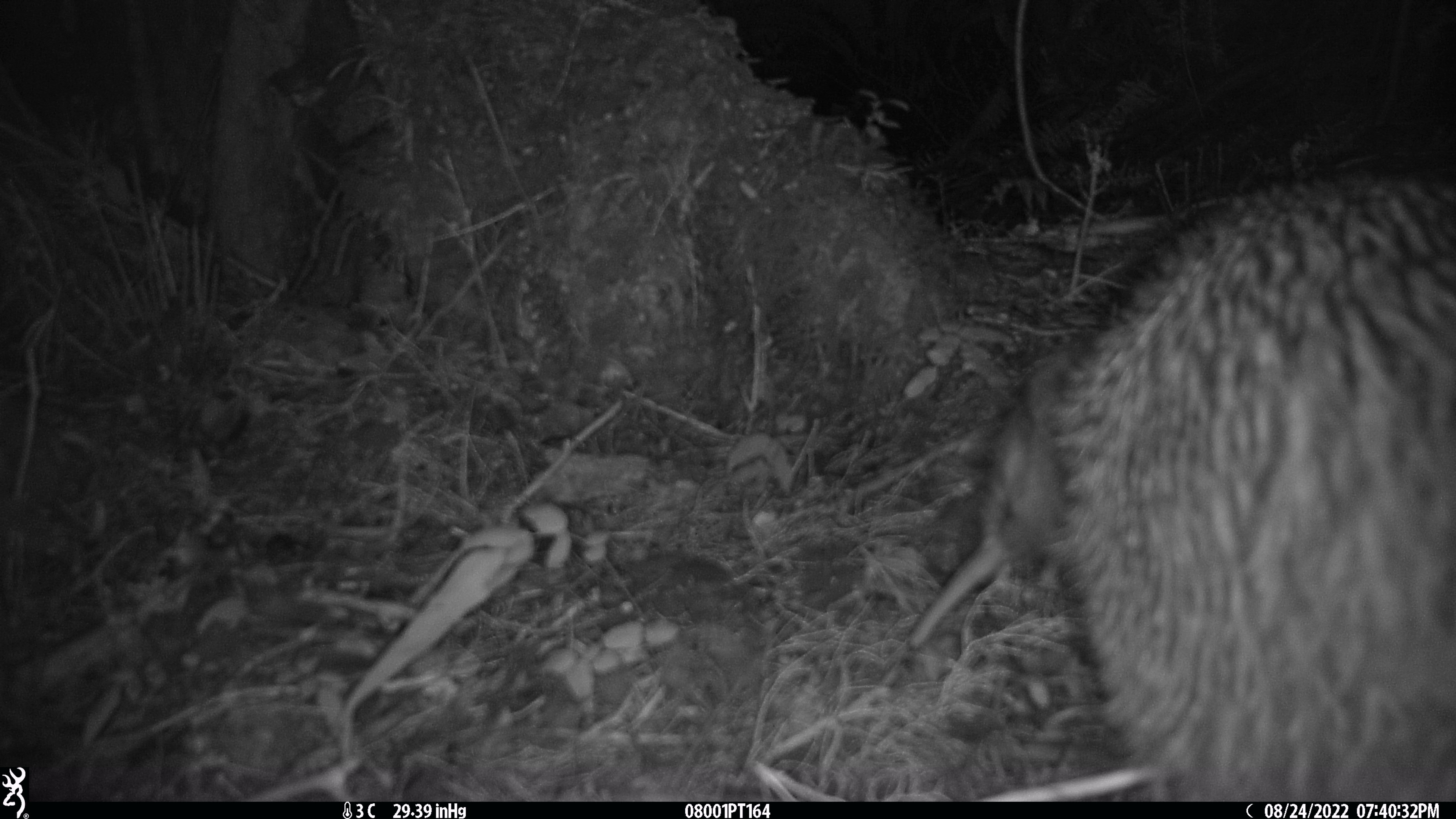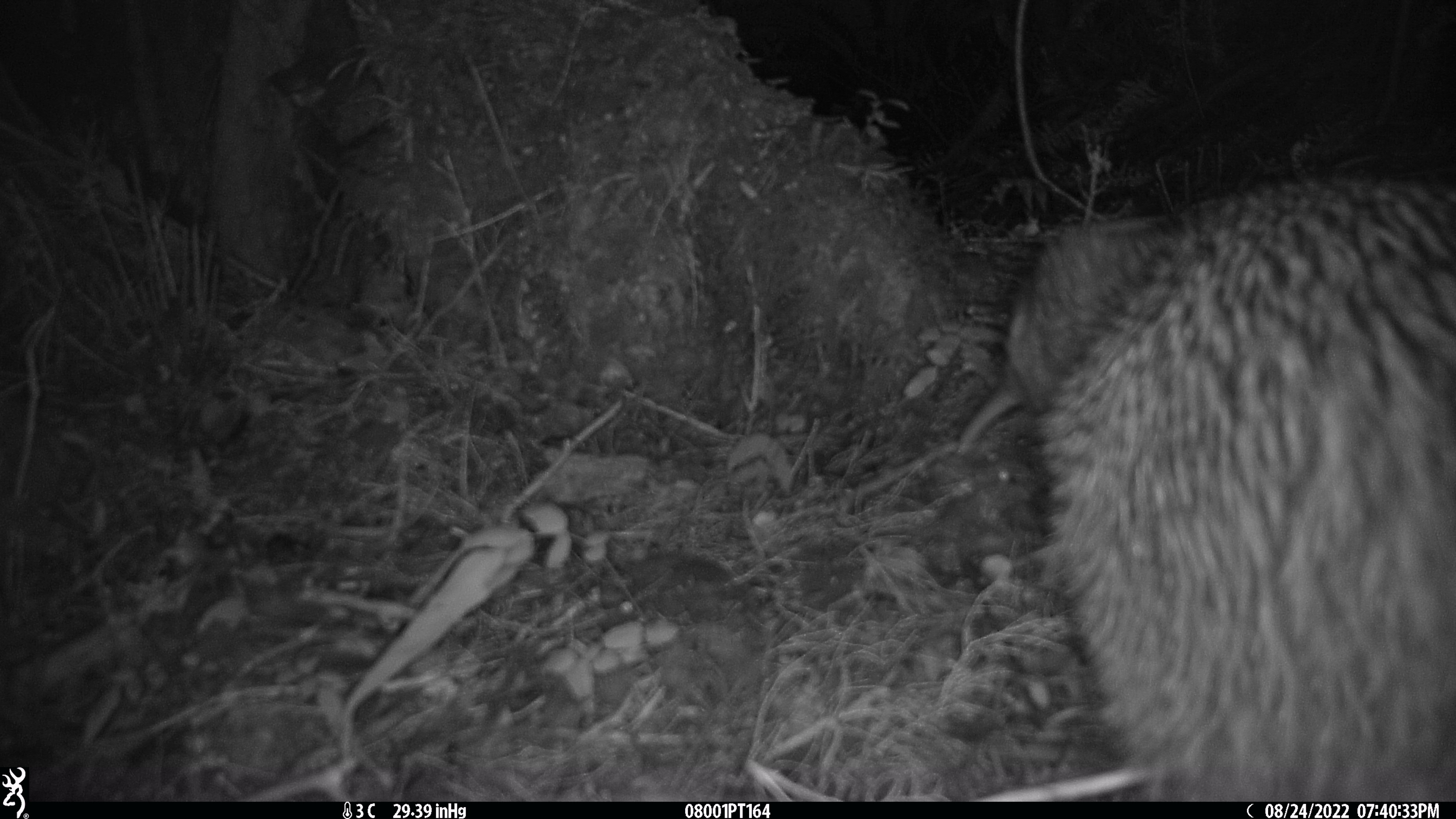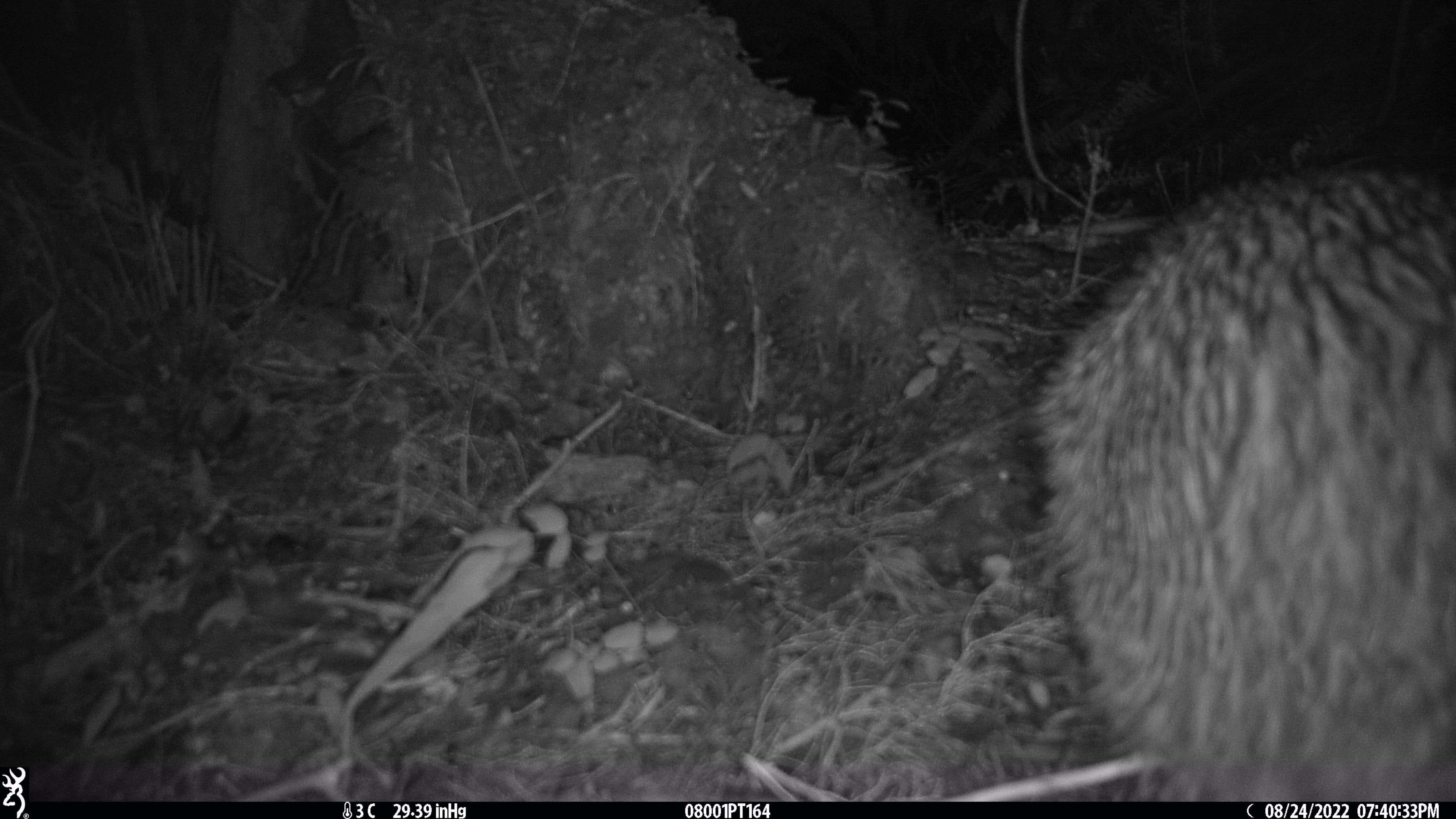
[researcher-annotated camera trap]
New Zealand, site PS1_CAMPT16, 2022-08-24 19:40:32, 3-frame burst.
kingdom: Animalia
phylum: Chordata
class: Aves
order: Apterygiformes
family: Apterygidae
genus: Apteryx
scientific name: Apteryx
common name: kiwi